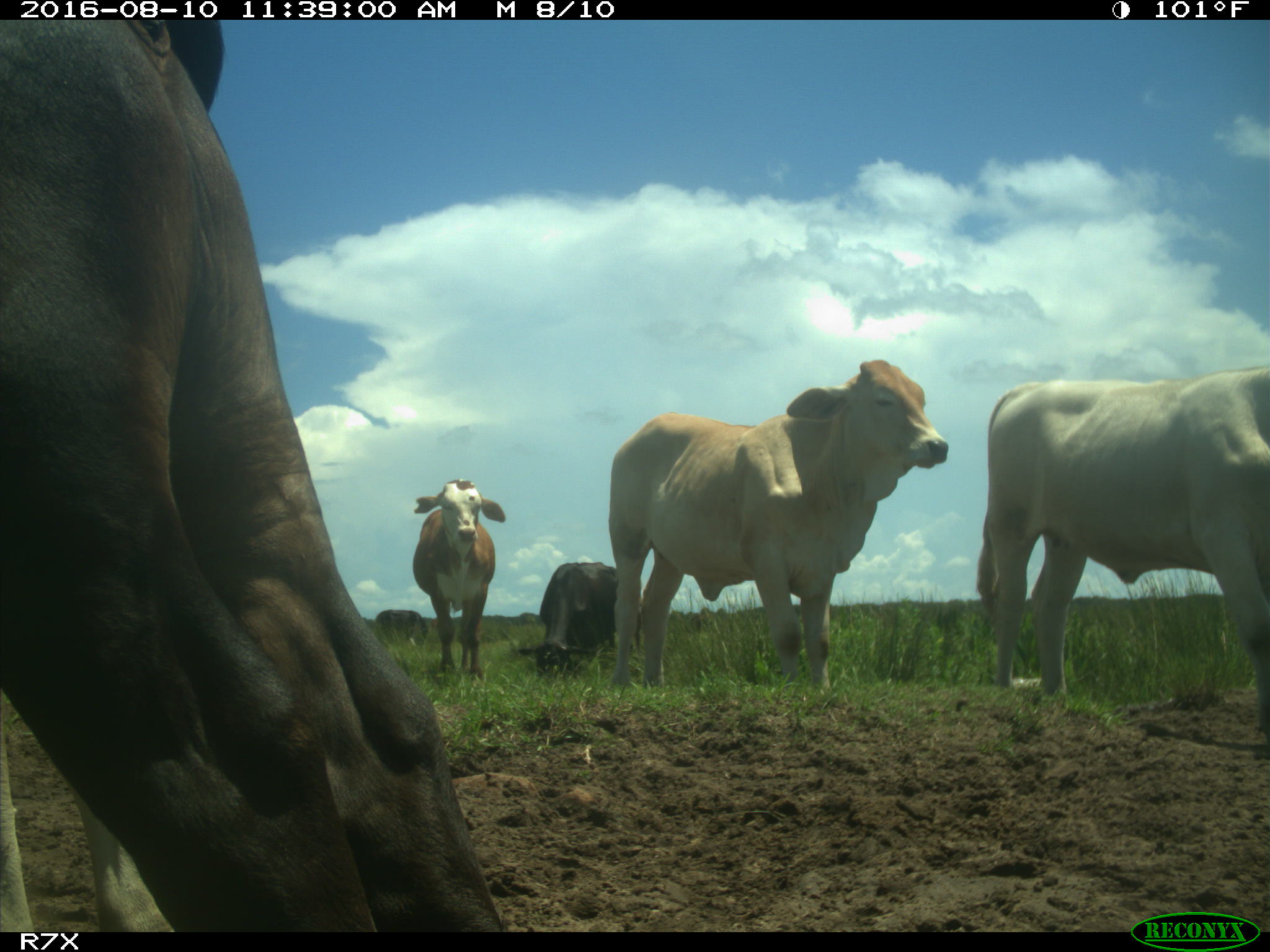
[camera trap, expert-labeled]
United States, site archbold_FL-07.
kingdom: Animalia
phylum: Chordata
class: Mammalia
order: Artiodactyla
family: Bovidae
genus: Bos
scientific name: Bos taurus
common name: domestic cow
Bos taurus (domestic cow).